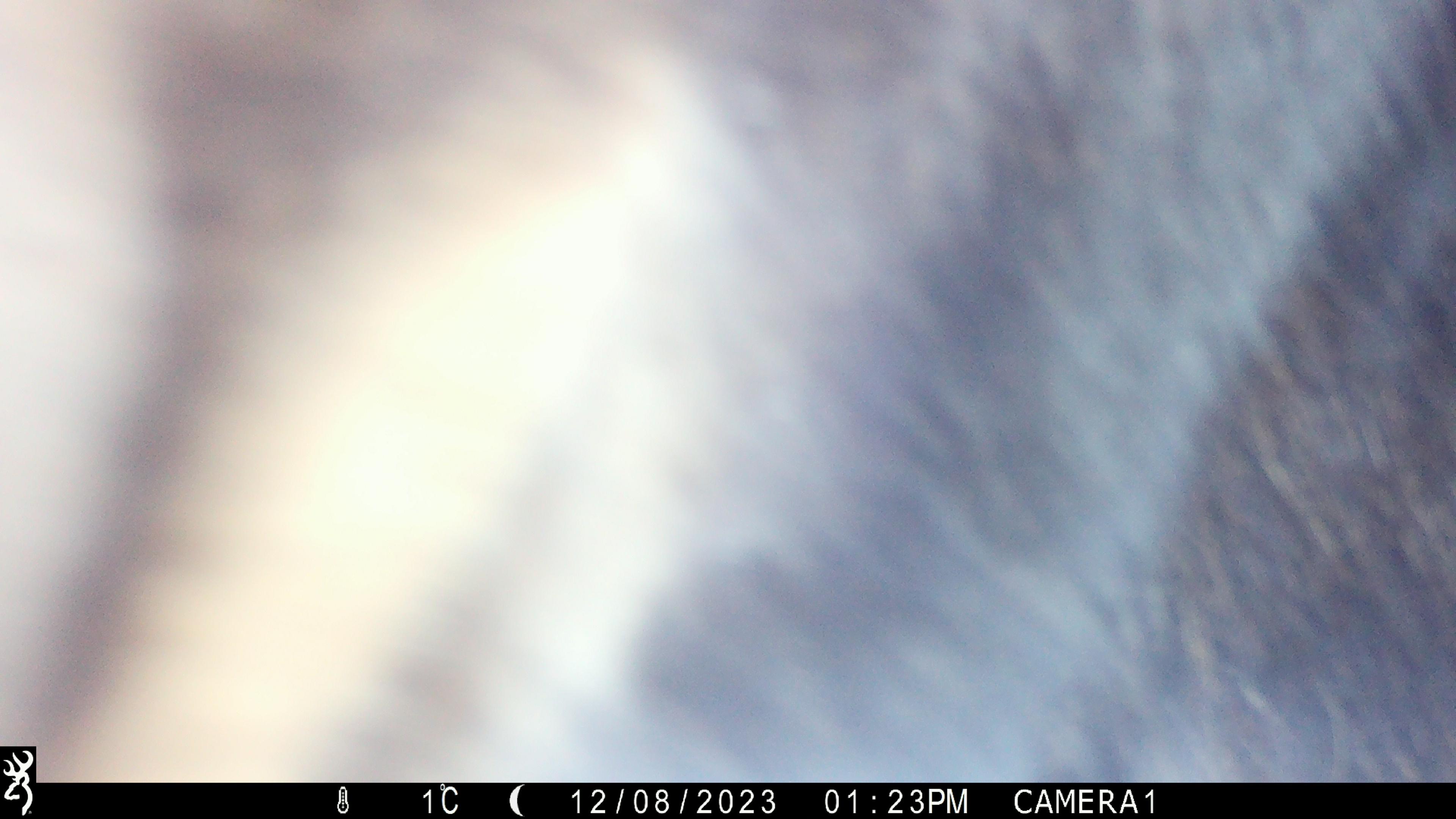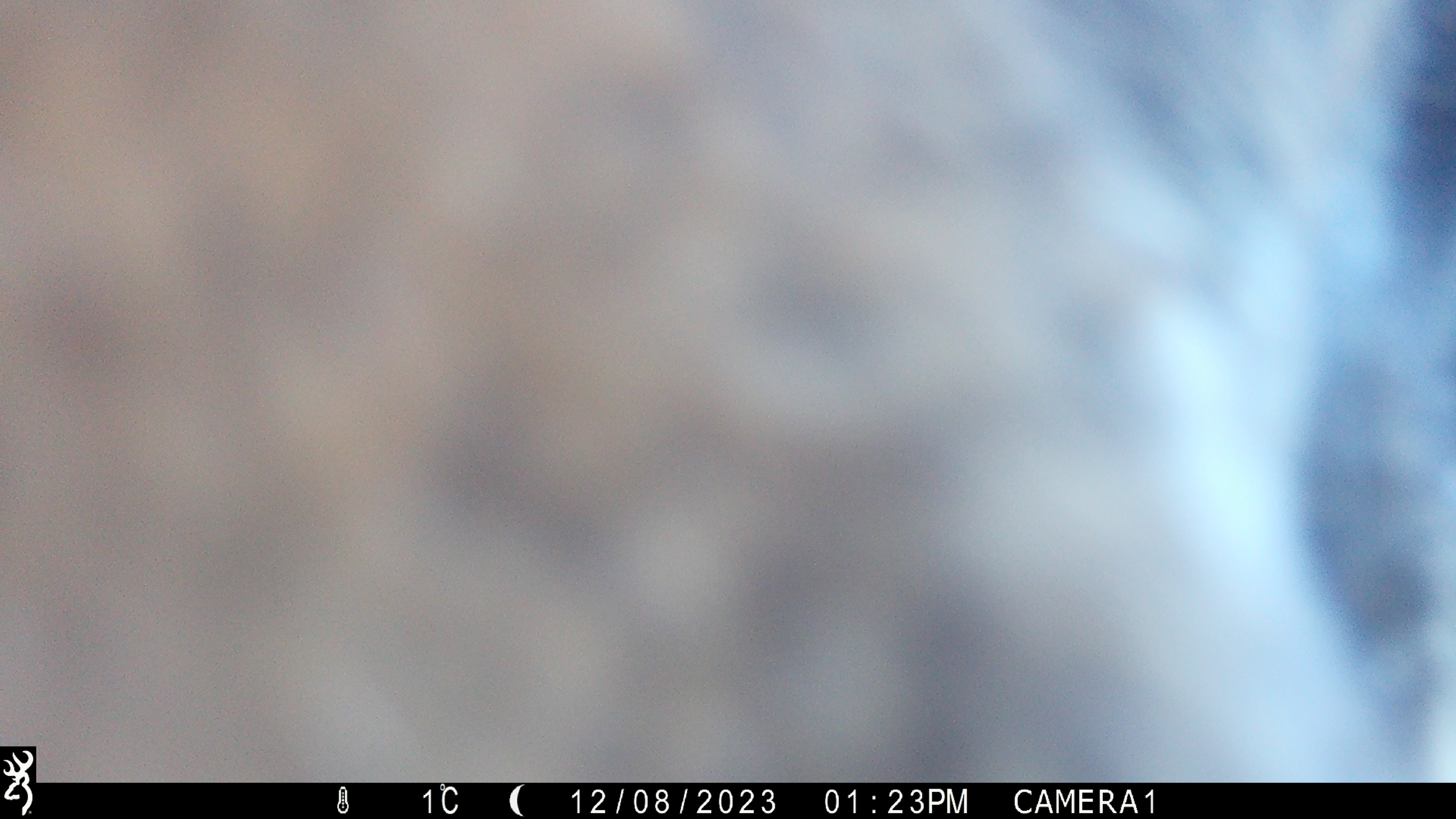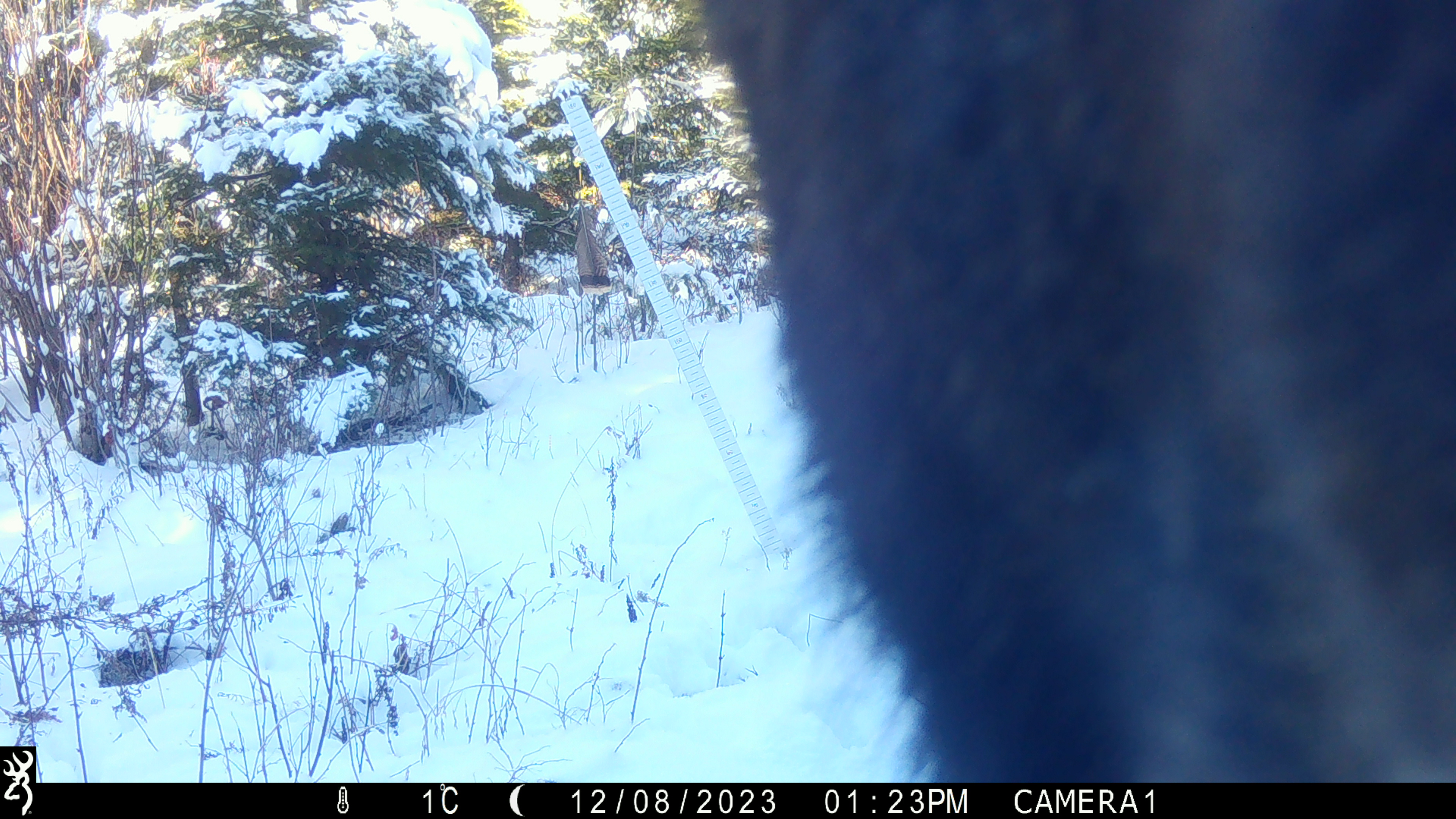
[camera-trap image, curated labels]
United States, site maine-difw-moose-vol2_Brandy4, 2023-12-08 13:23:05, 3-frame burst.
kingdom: Animalia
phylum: Chordata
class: Mammalia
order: Artiodactyla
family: Cervidae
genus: Alces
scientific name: Alces alces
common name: moose